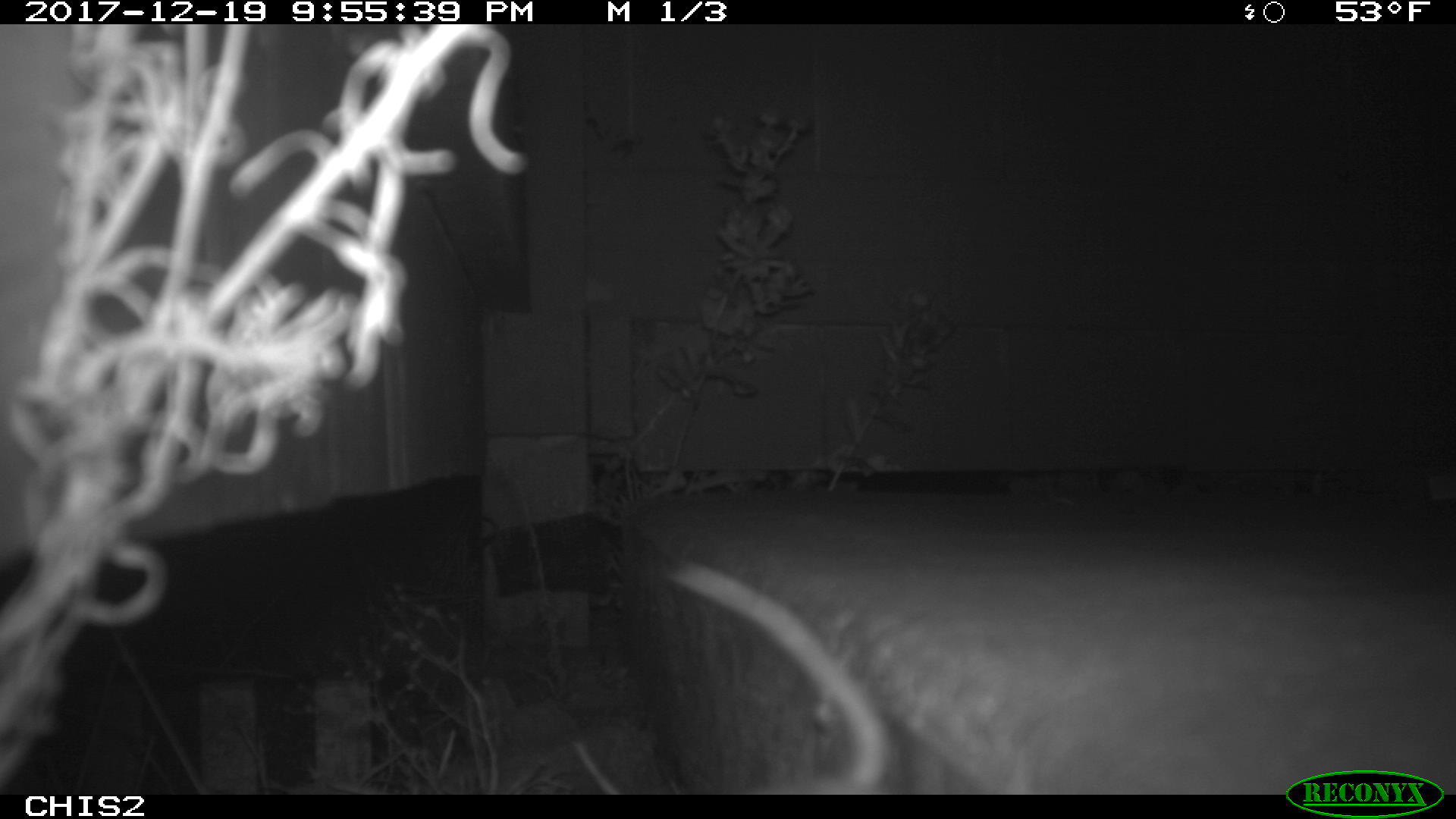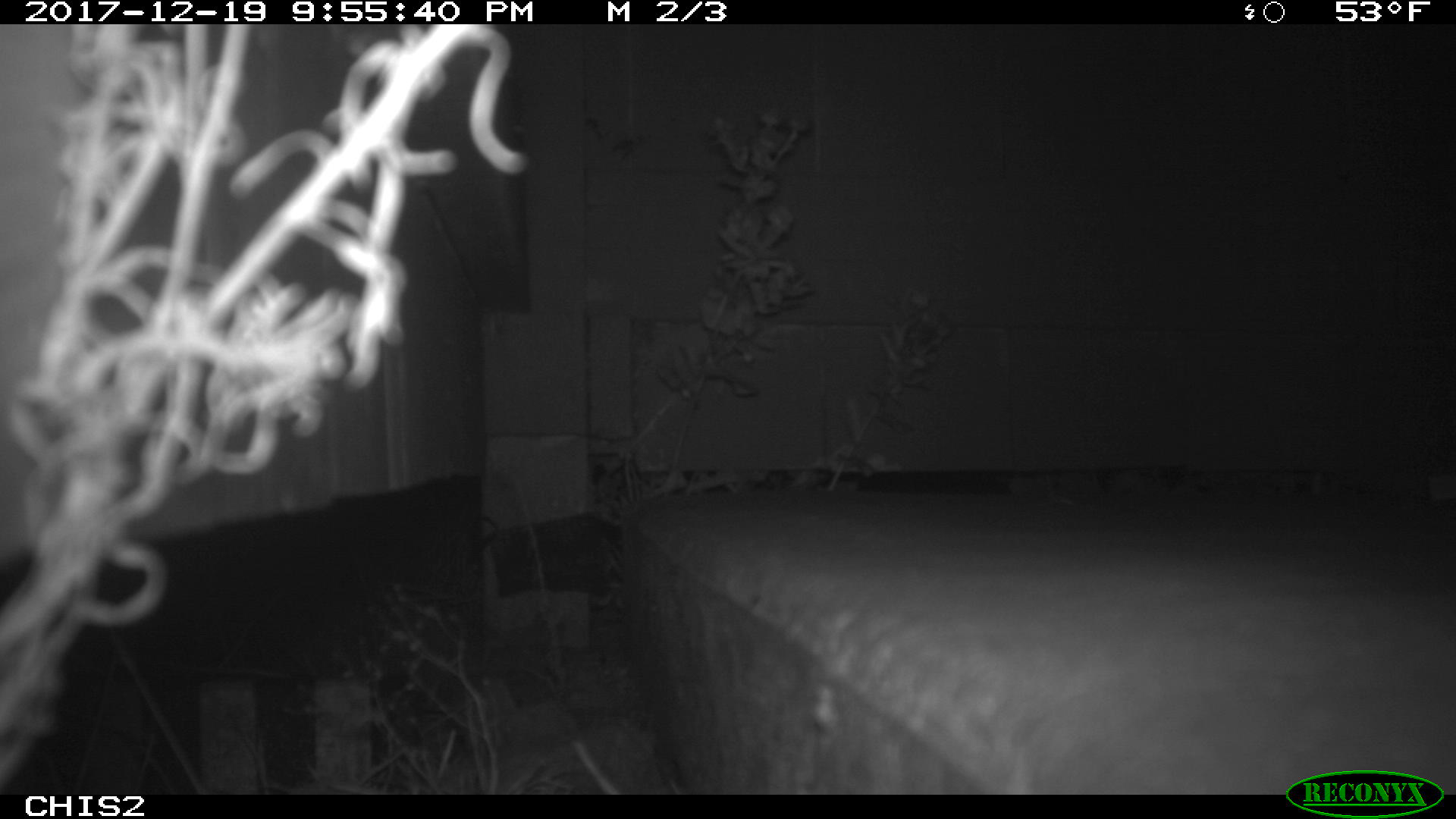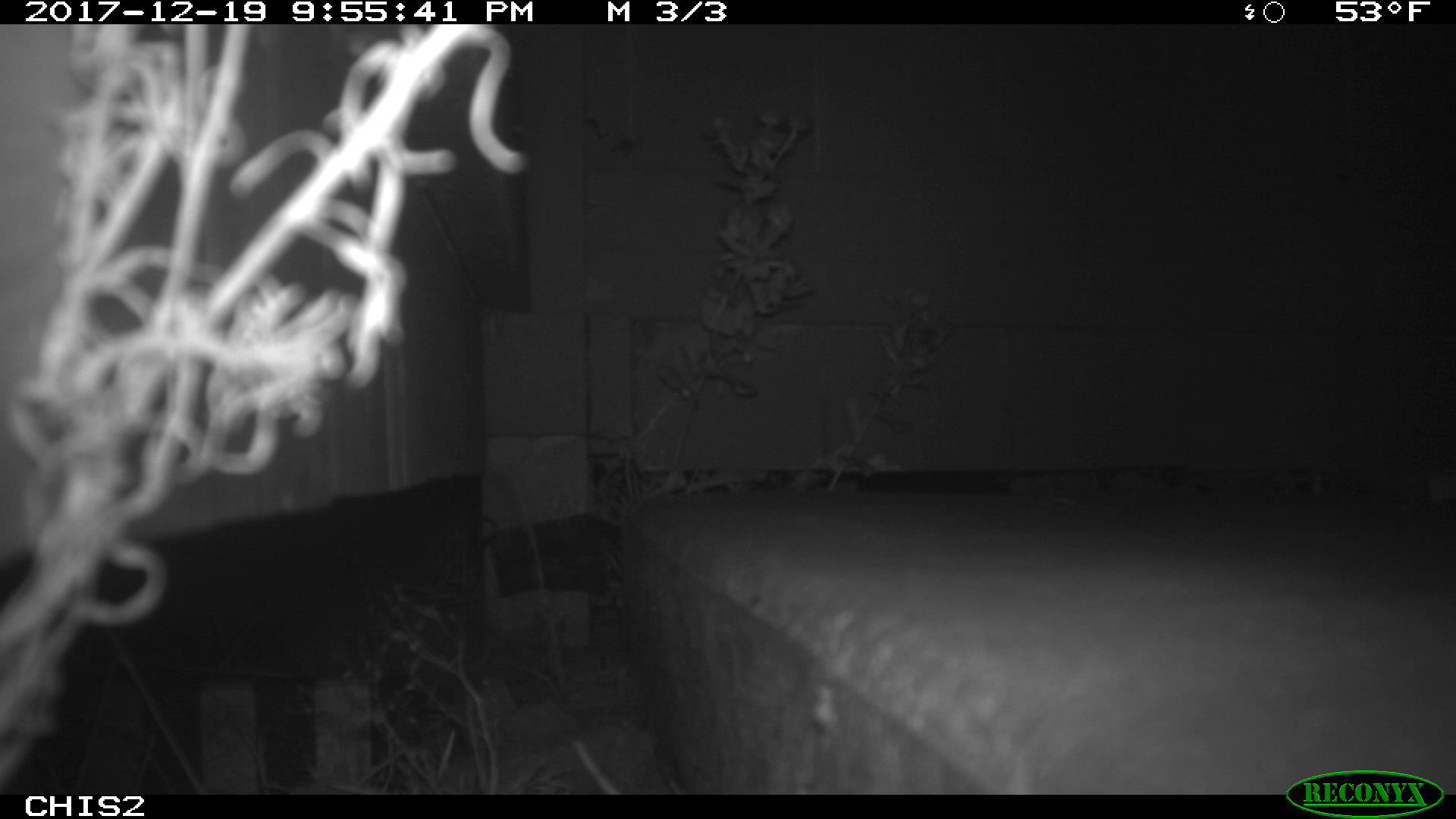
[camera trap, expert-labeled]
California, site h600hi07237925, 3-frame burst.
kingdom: Animalia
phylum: Chordata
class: Mammalia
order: Rodentia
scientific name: Rodentia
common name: rodent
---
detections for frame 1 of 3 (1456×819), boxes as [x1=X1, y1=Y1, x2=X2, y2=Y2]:
rodent: [x1=669, y1=561, x2=896, y2=793]